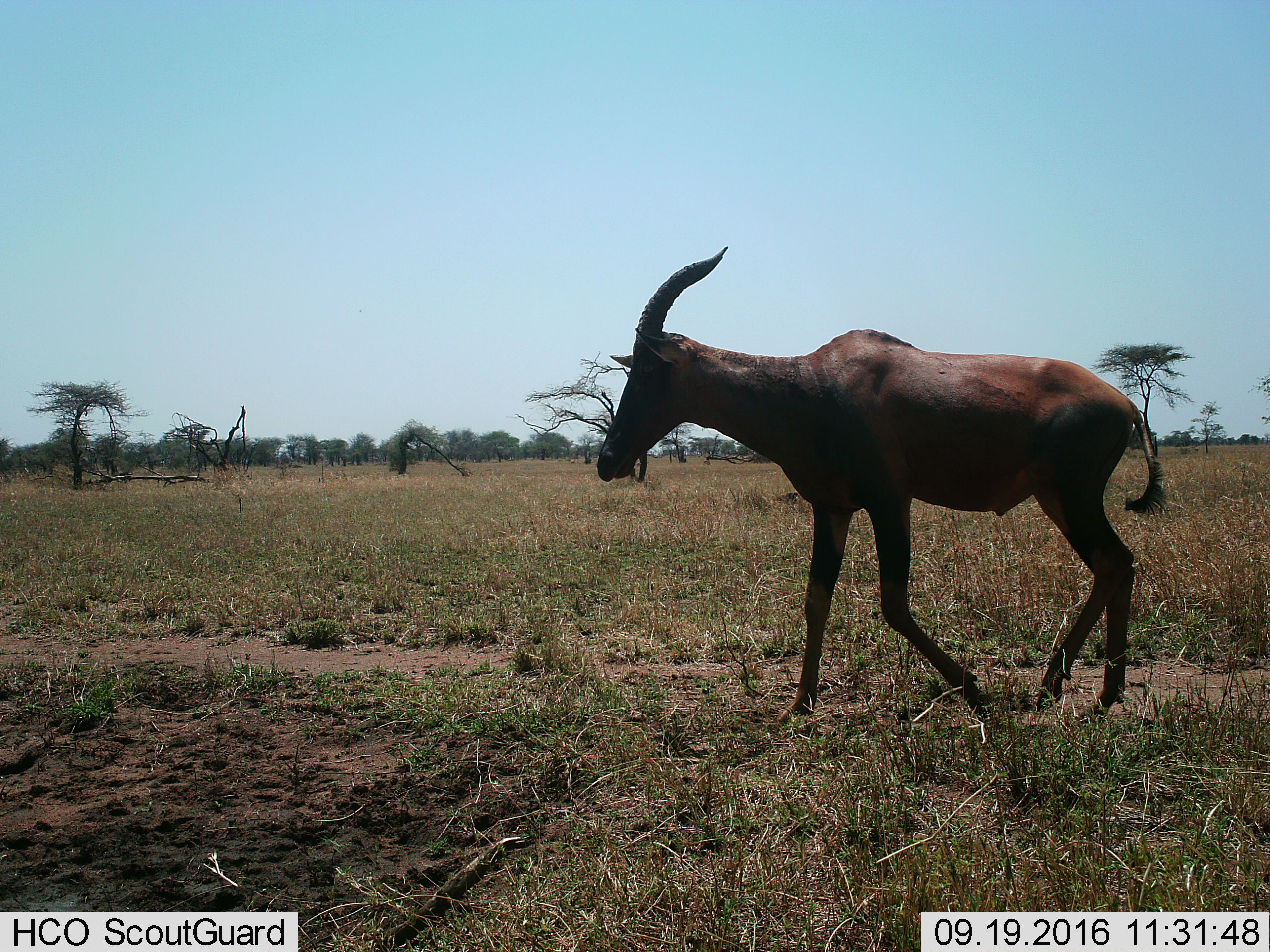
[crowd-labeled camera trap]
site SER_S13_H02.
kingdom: Animalia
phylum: Chordata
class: Mammalia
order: Artiodactyla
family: Bovidae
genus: Damaliscus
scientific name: Damaliscus lunatus jimela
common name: topi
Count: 1.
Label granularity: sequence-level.